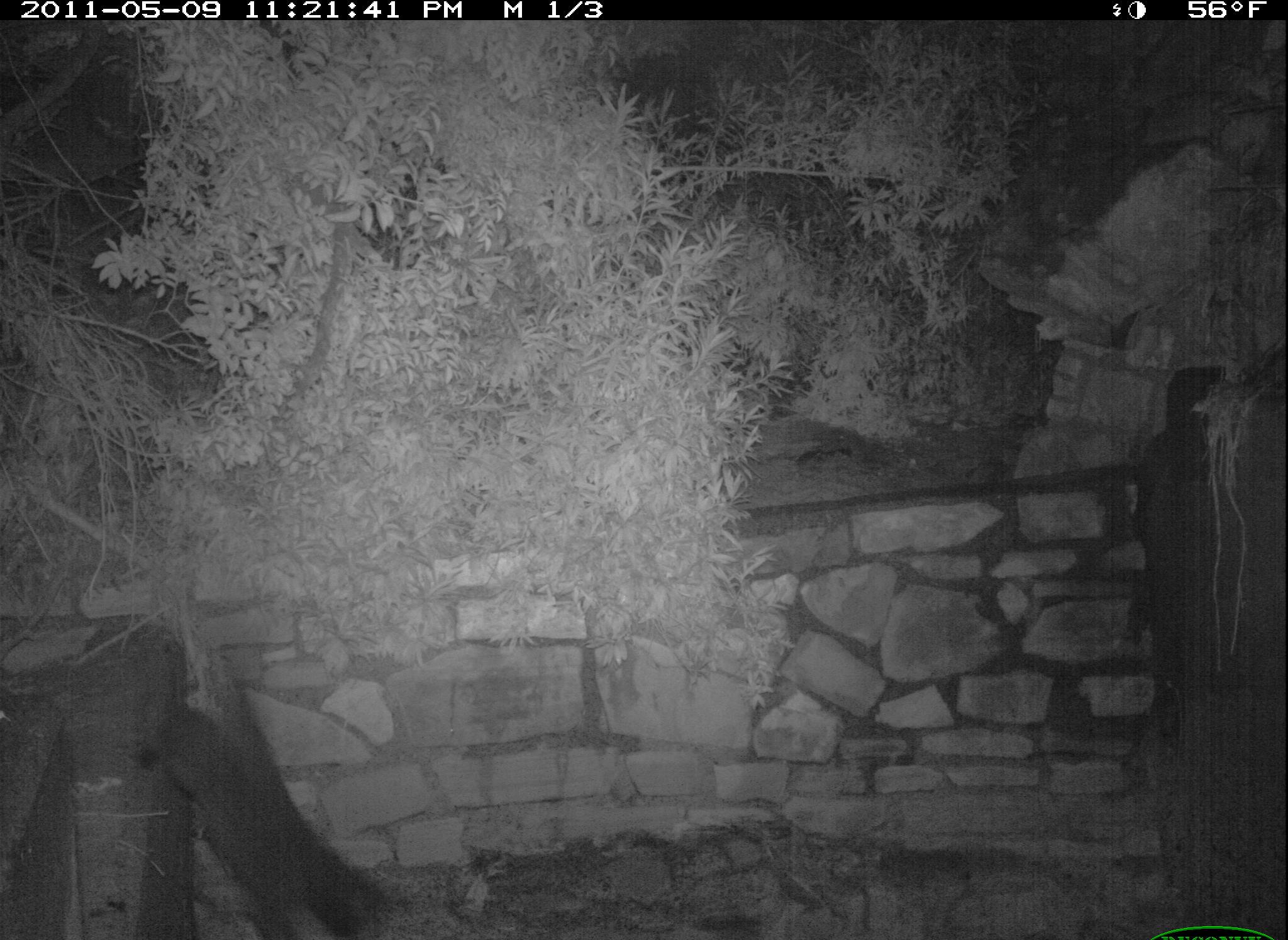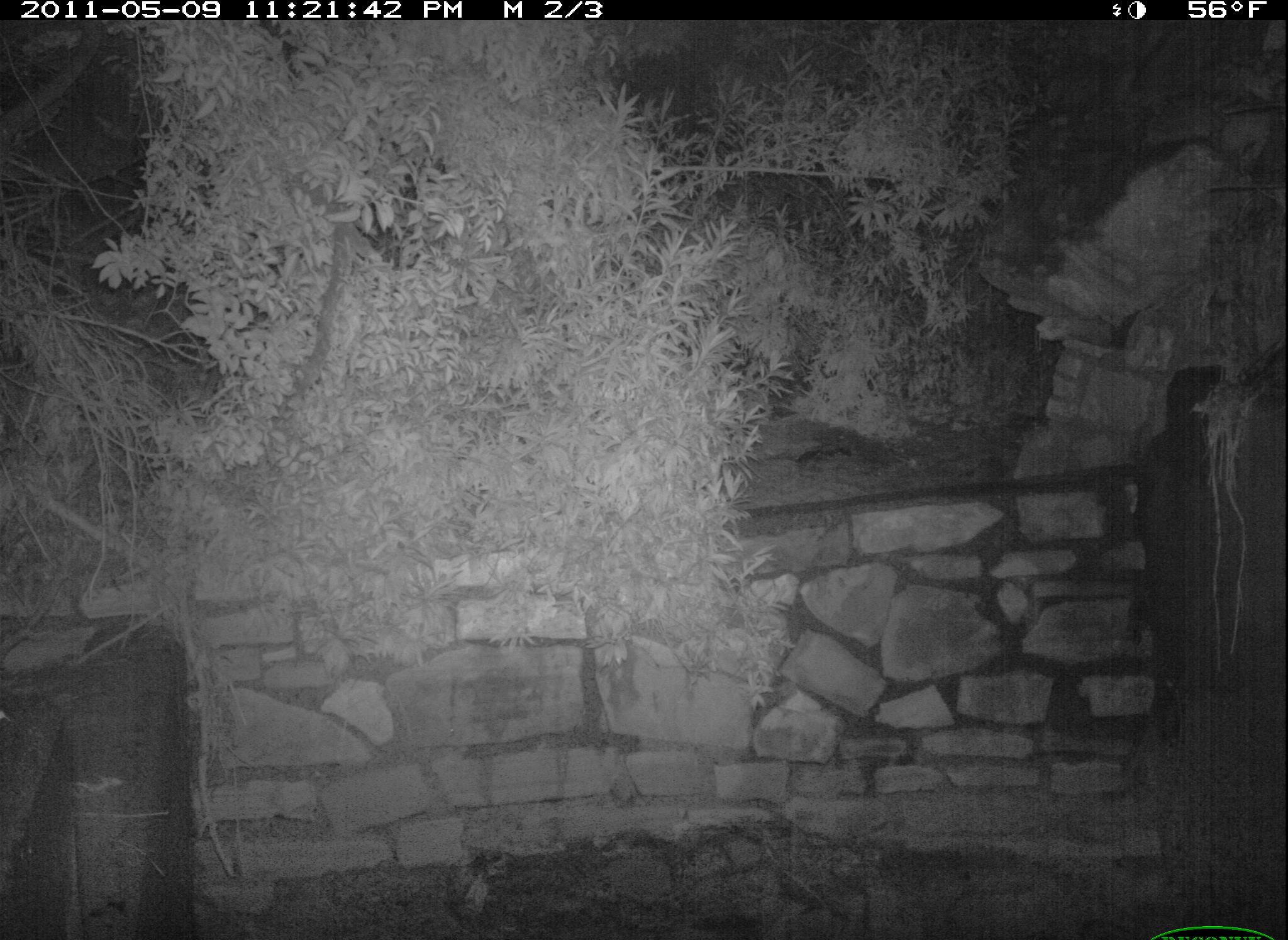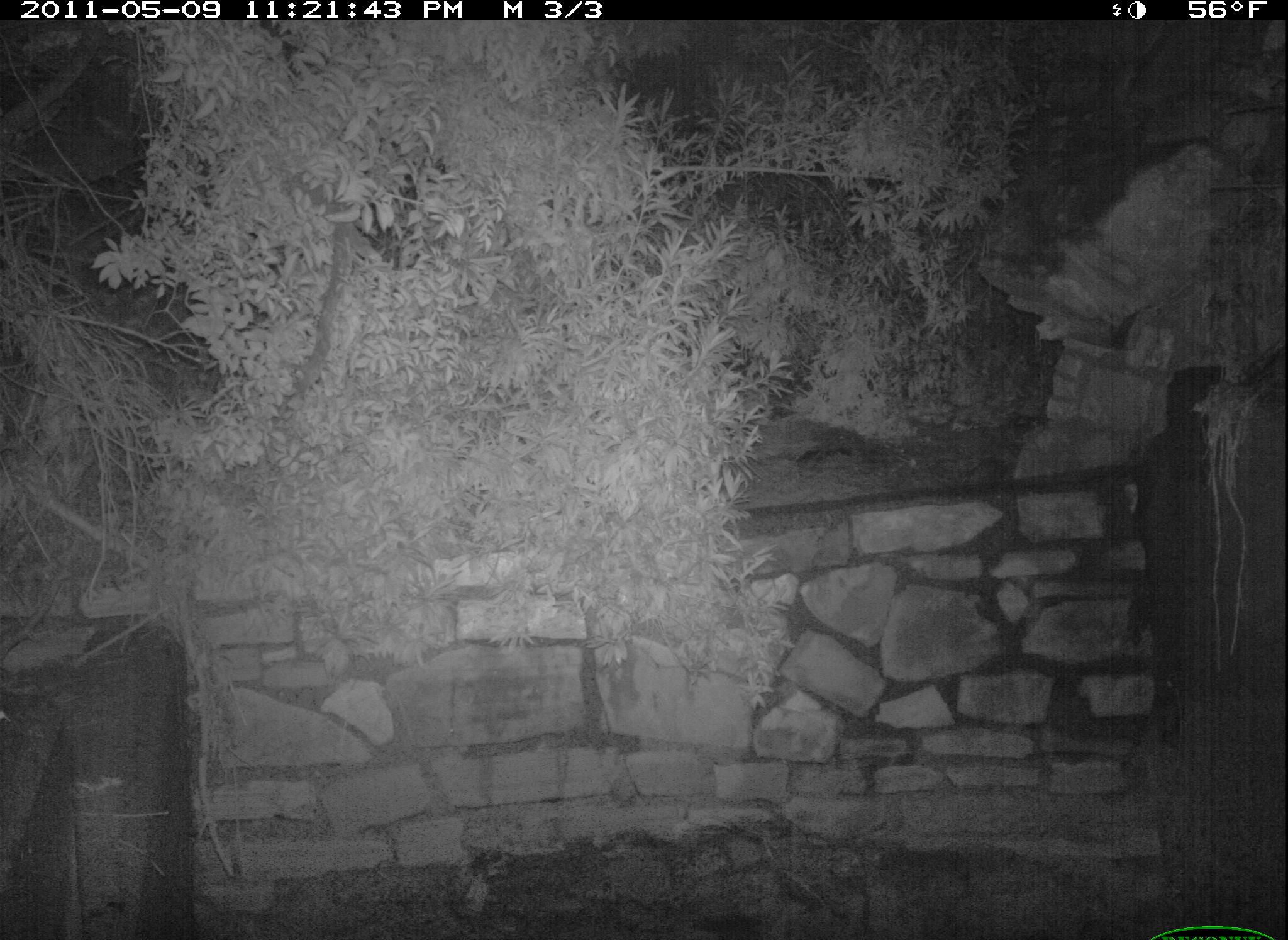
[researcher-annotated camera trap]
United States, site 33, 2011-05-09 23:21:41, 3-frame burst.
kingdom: Animalia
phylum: Chordata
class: Mammalia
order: Carnivora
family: Felidae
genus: Felis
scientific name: Felis catus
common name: cat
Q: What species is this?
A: Cat (Felis catus).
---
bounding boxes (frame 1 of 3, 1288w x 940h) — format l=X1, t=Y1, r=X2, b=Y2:
cat: l=145, t=678, r=383, b=929